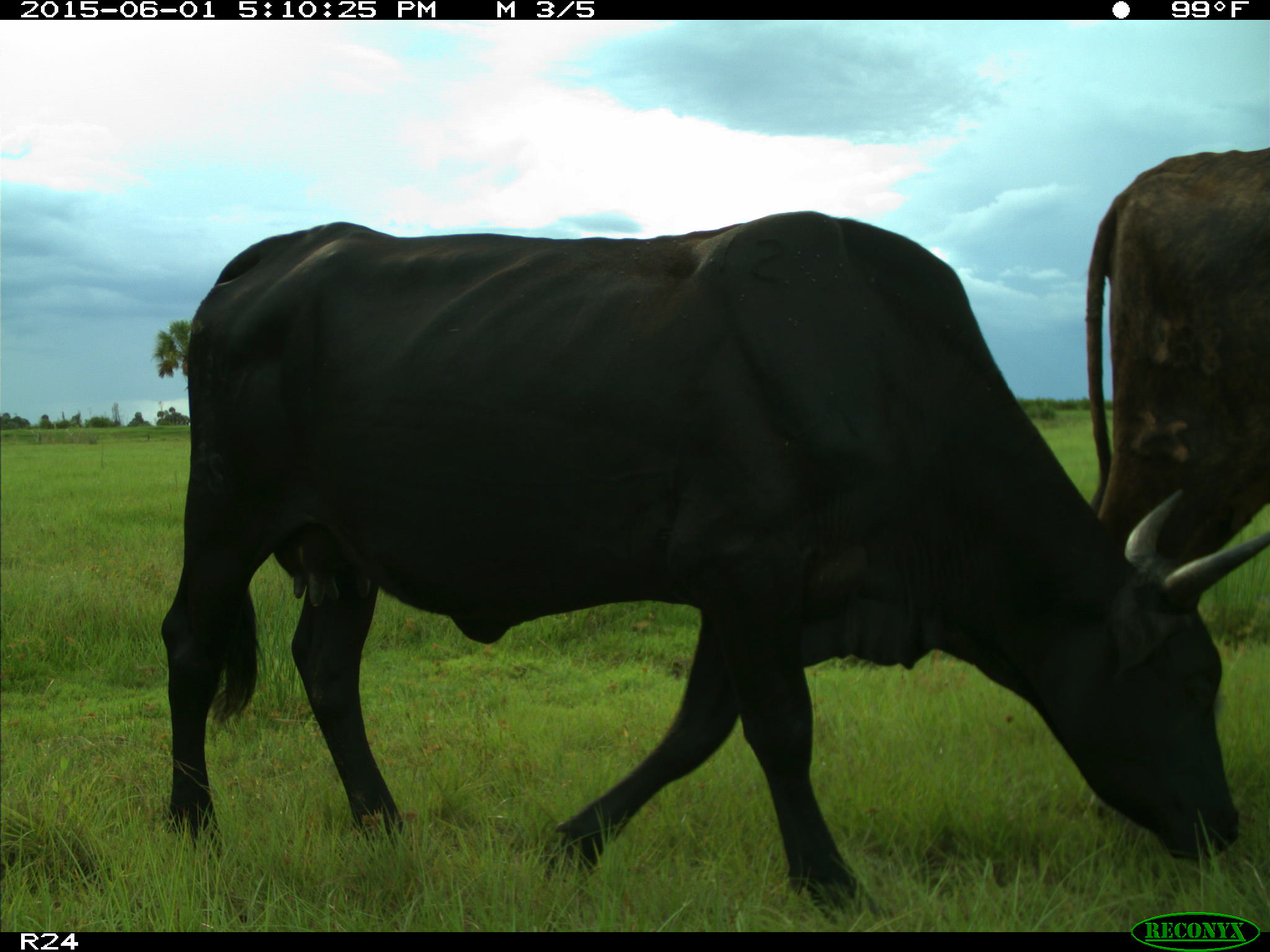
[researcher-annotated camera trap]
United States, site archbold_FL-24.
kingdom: Animalia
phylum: Chordata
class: Mammalia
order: Artiodactyla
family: Bovidae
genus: Bos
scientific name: Bos taurus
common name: domestic cow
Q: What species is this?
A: Bos taurus (domestic cow).